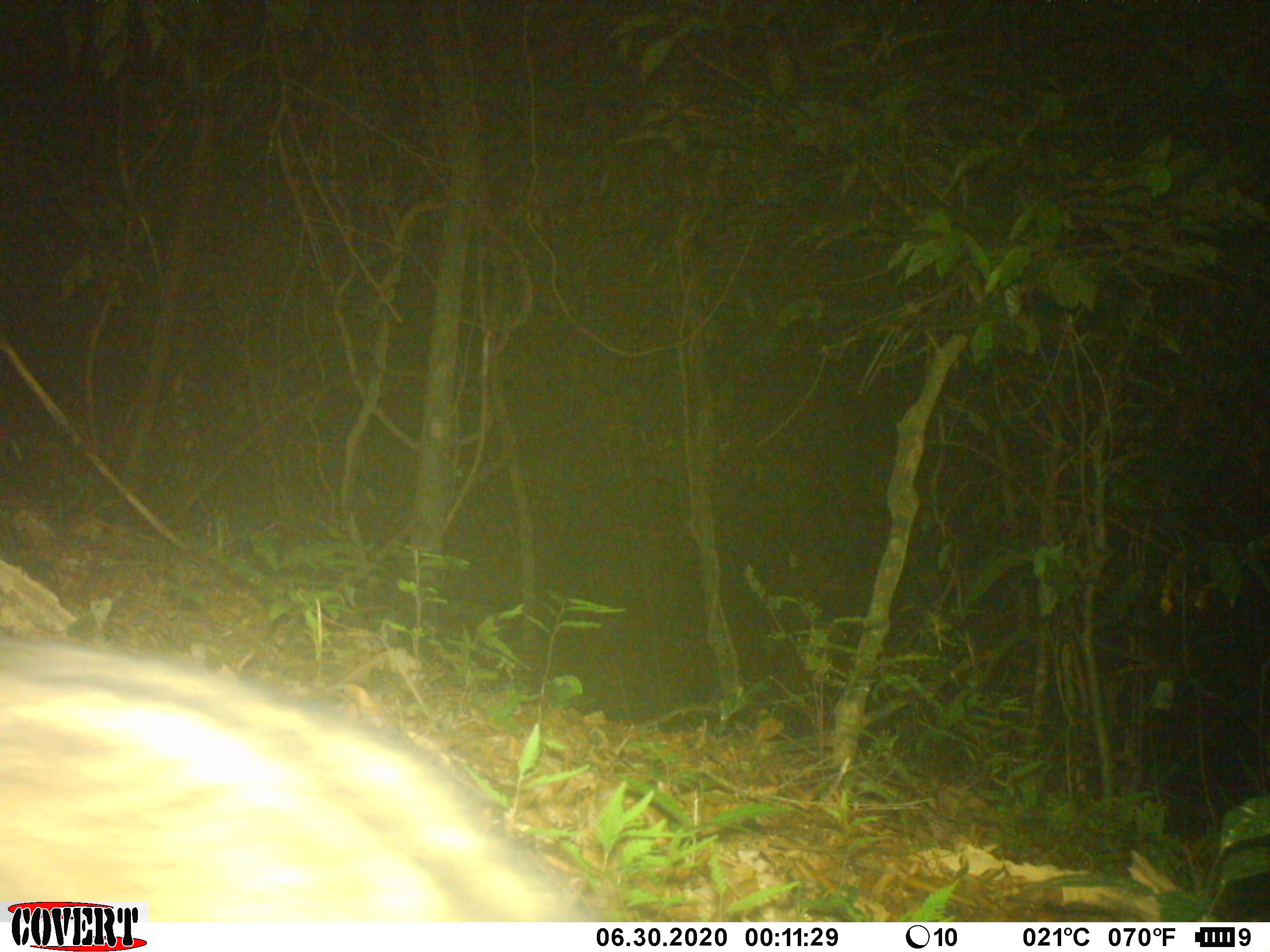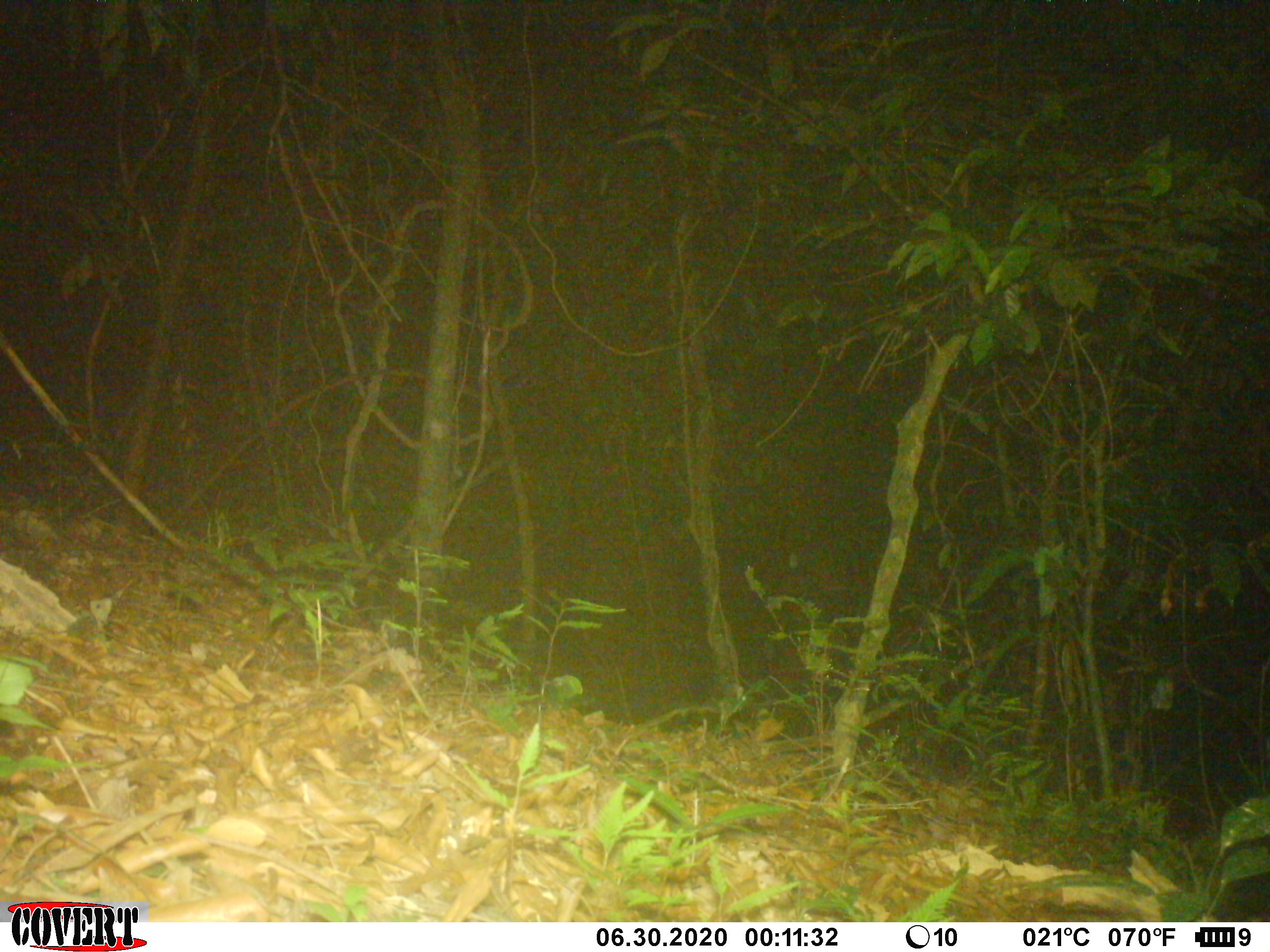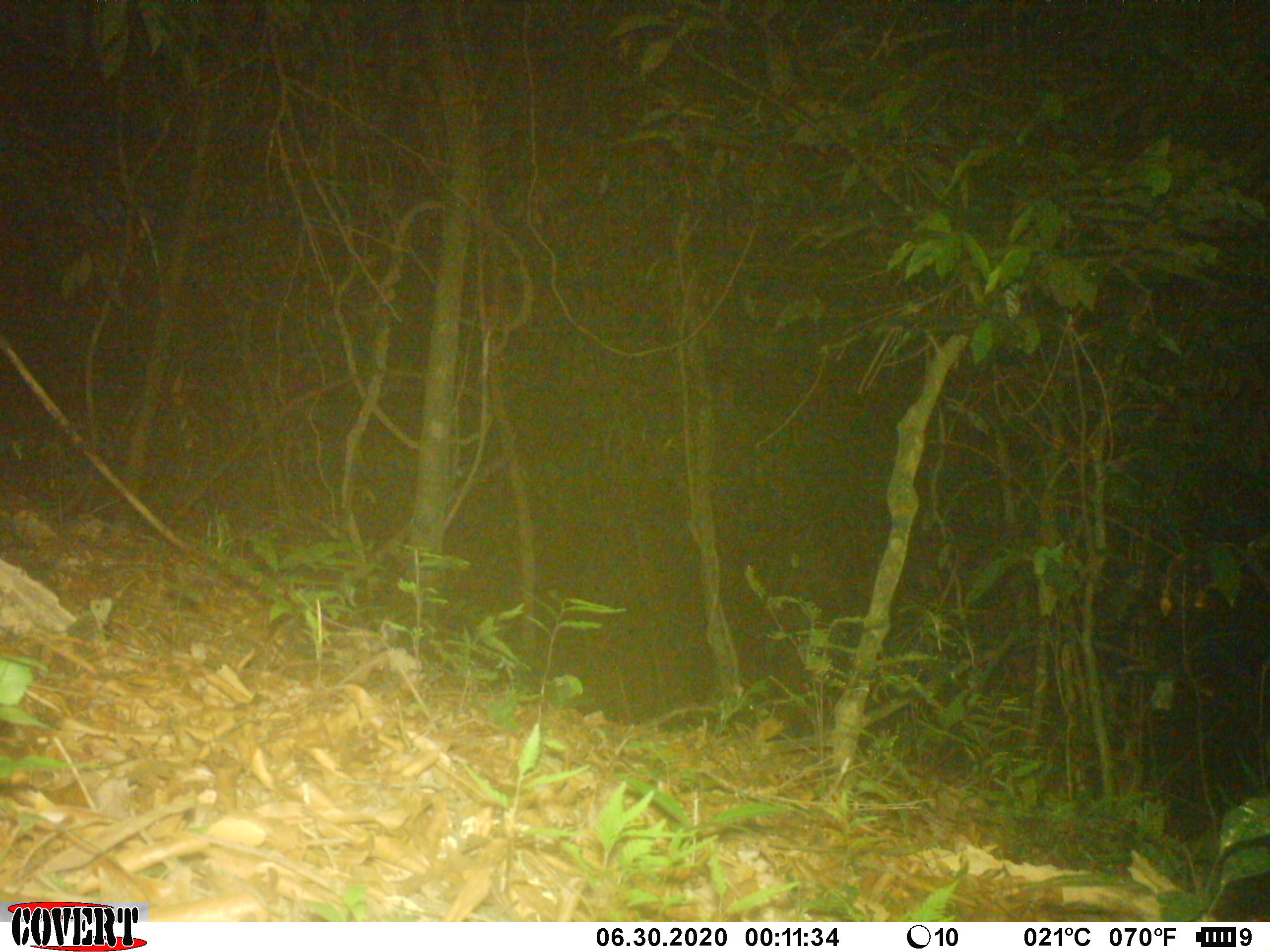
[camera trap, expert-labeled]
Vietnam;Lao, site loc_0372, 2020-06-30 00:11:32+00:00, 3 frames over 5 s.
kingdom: Animalia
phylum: Chordata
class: Mammalia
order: Carnivora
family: Viverridae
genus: Paradoxurus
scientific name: Paradoxurus hermaphroditus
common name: common palm civet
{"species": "common palm civet (Paradoxurus hermaphroditus)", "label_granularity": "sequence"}